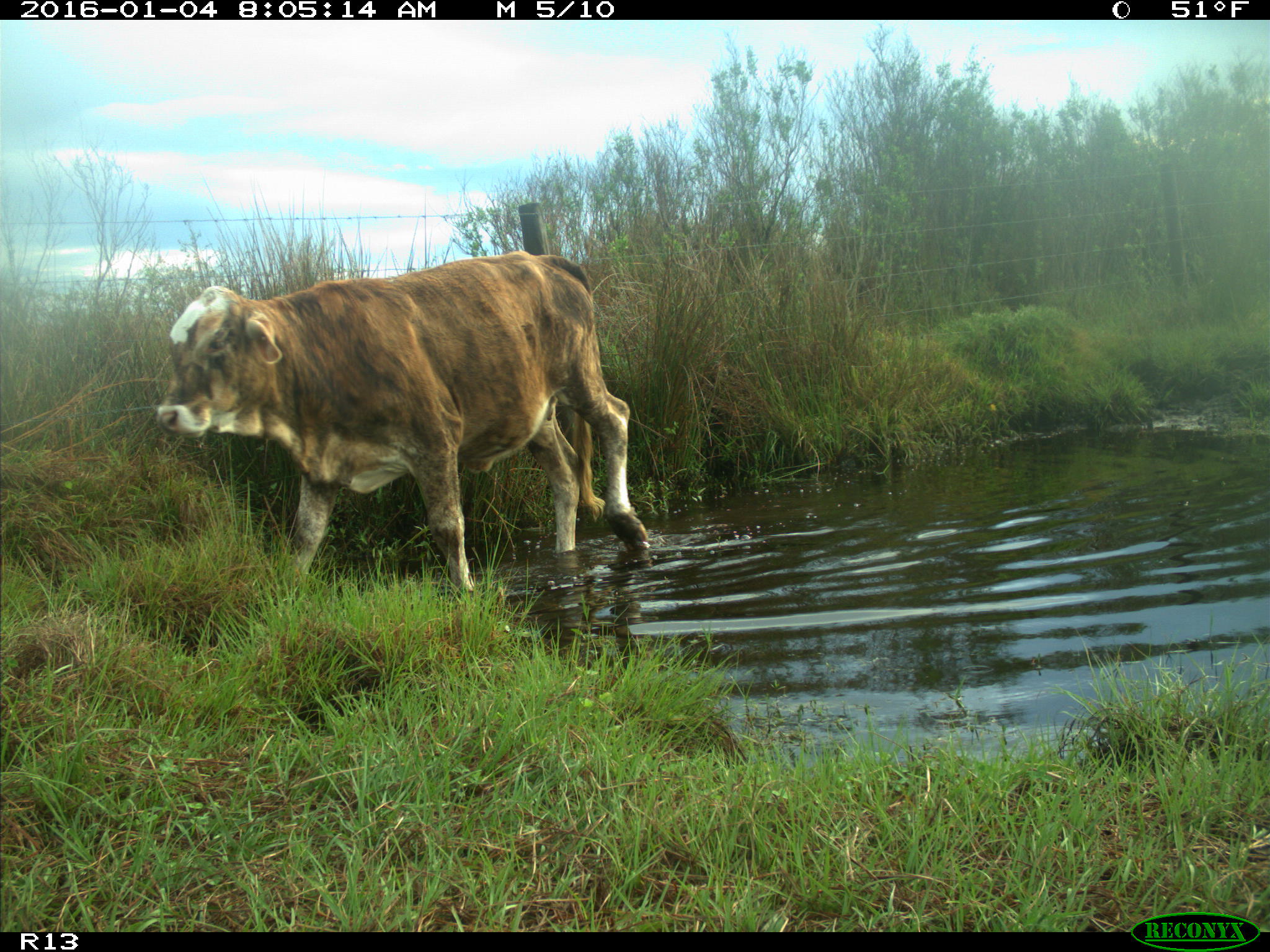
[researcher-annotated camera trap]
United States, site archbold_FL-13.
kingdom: Animalia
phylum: Chordata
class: Mammalia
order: Artiodactyla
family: Bovidae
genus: Bos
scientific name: Bos taurus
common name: domestic cow